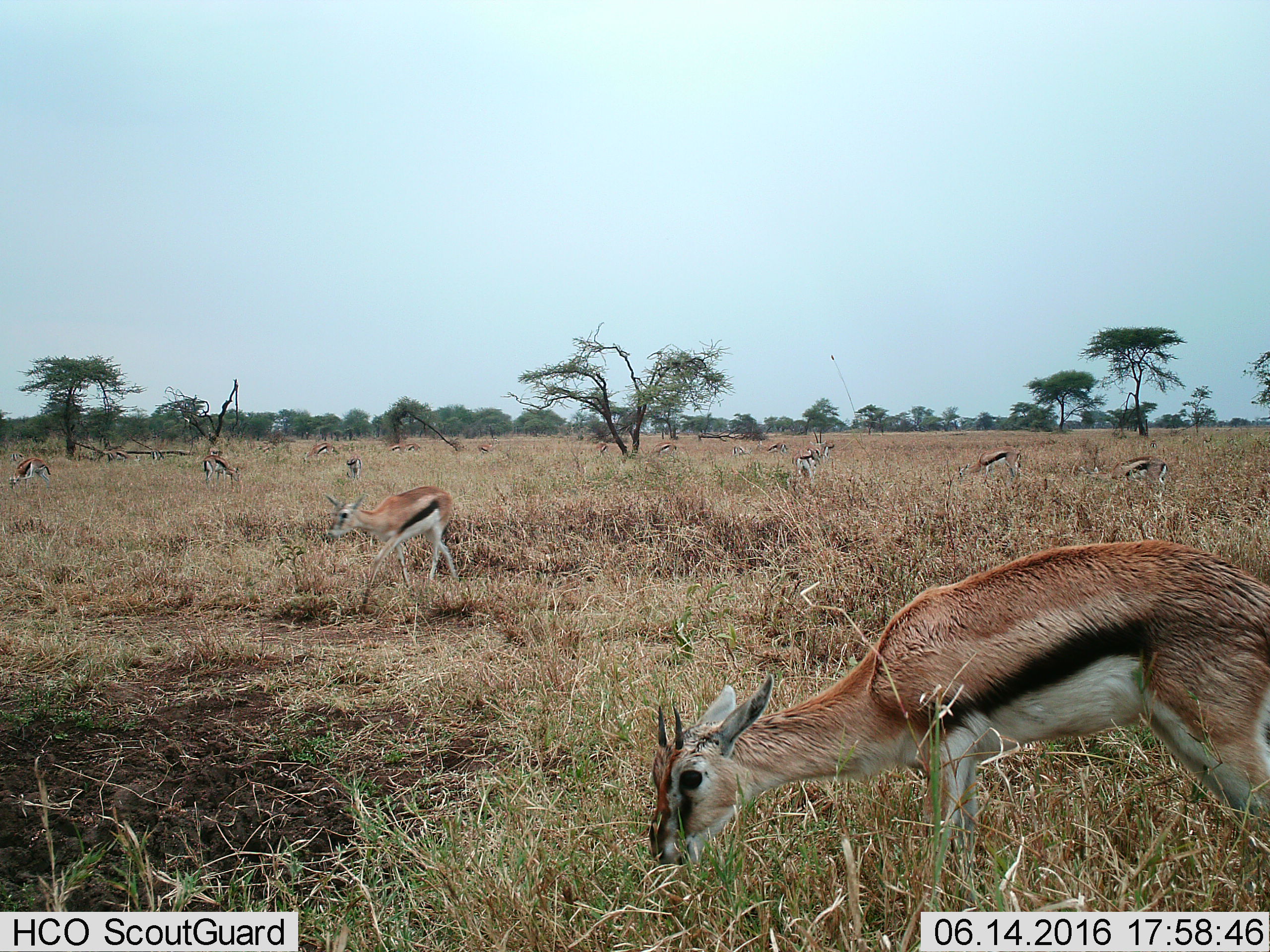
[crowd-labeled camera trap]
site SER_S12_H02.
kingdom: Animalia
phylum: Chordata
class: Mammalia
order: Artiodactyla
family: Bovidae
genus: Eudorcas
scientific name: Eudorcas thomsonii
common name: thomson's gazelle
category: gazellethomsons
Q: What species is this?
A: Gazellethomsons (thomson's gazelle) (Eudorcas thomsonii).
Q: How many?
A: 11-50.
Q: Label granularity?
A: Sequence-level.